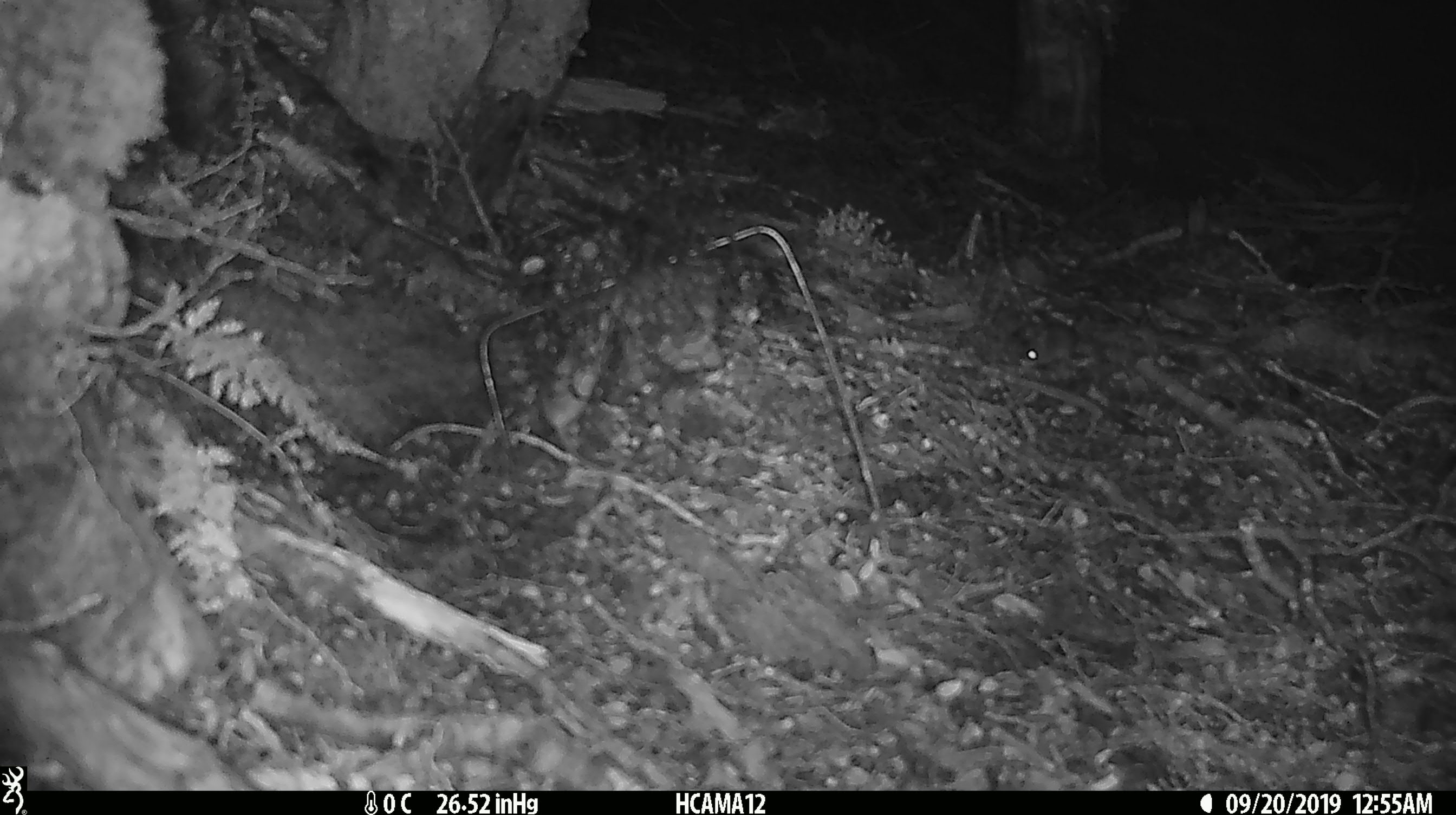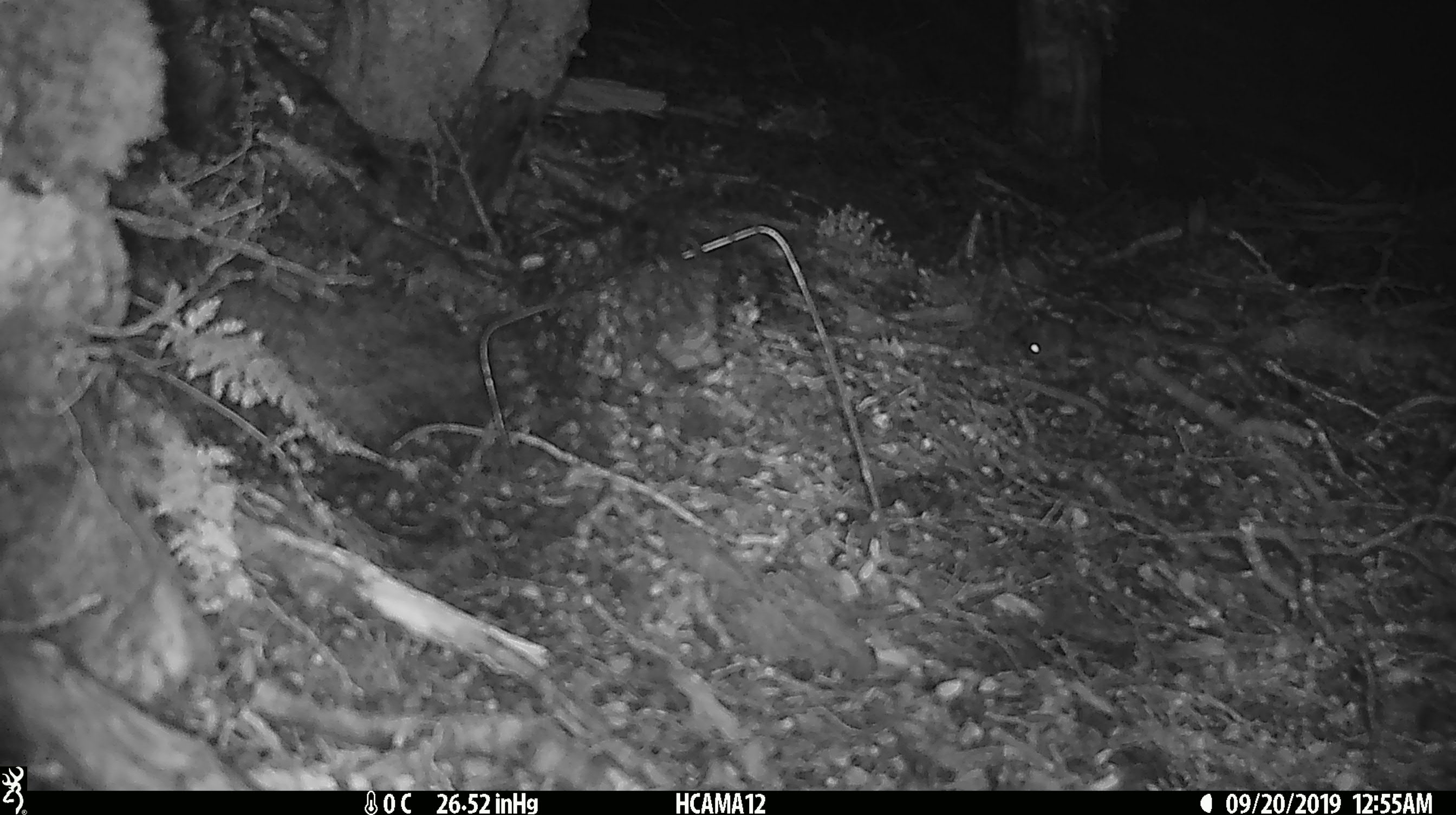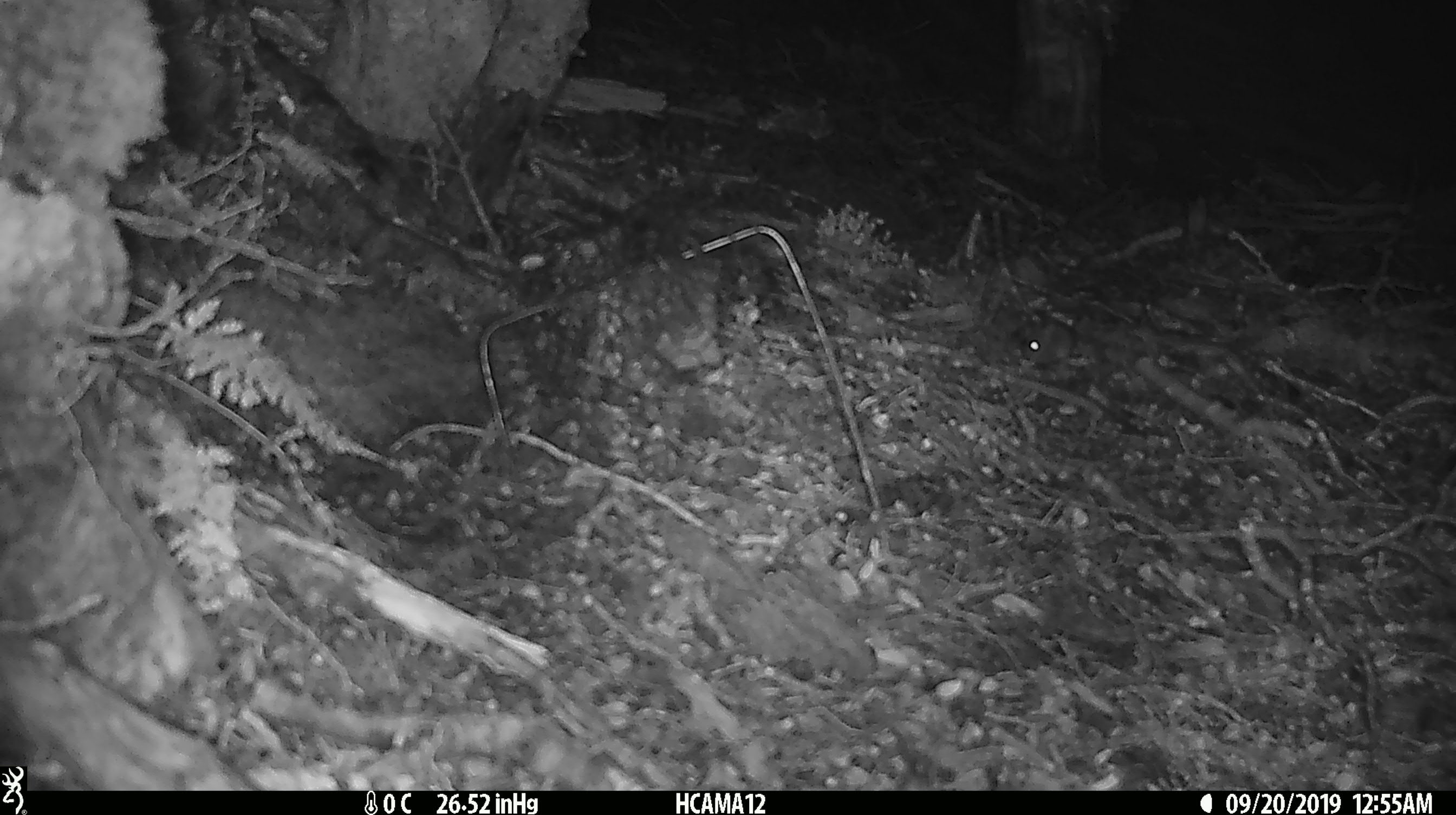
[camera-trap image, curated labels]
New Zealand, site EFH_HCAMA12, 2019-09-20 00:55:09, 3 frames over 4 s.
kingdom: Animalia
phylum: Chordata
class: Mammalia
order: Rodentia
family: Muridae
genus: Mus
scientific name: Mus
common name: mouse